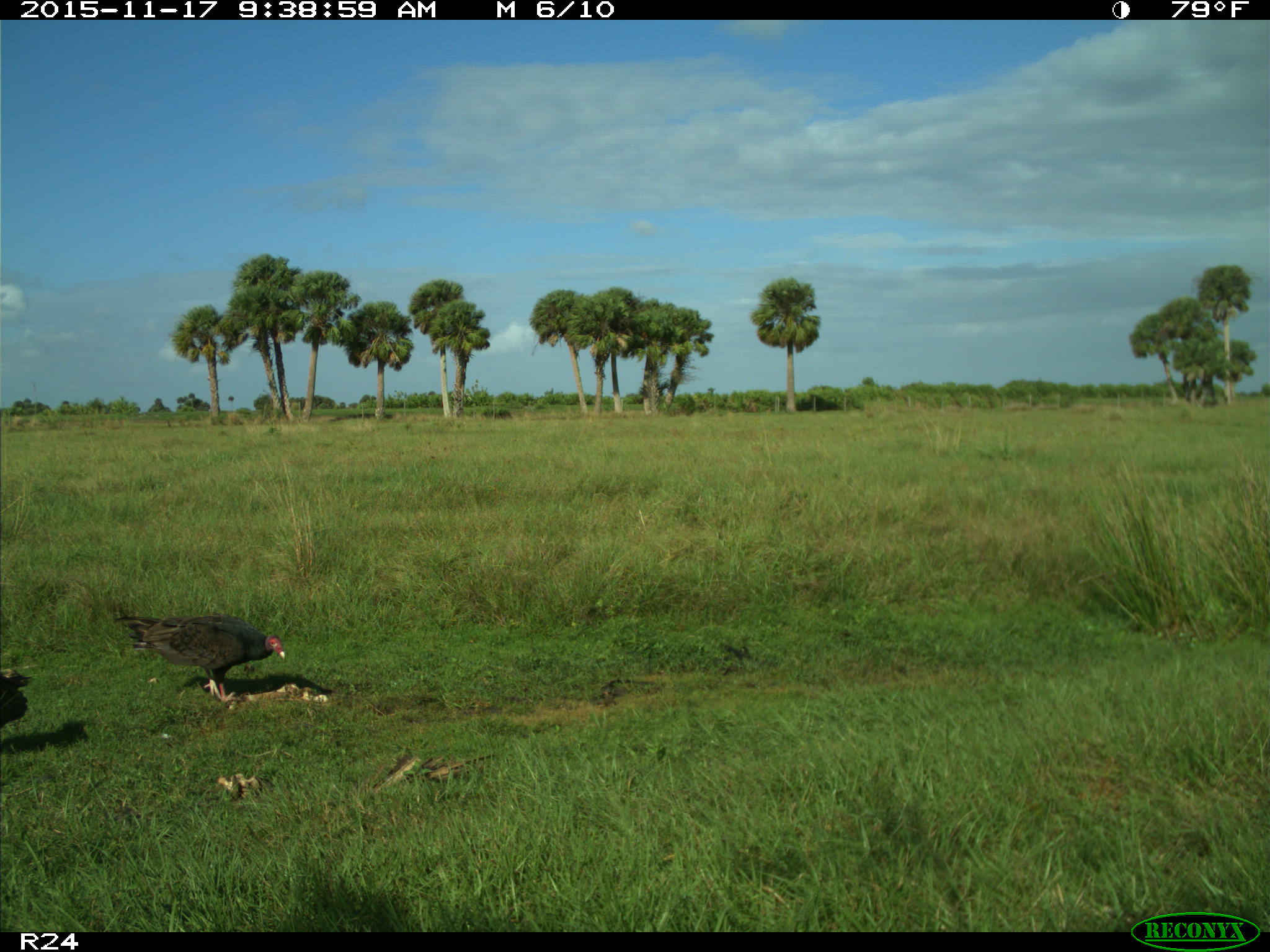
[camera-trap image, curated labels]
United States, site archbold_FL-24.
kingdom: Animalia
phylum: Chordata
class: Aves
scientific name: Aves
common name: birds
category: unidentified bird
Unidentified bird (birds) (Aves).